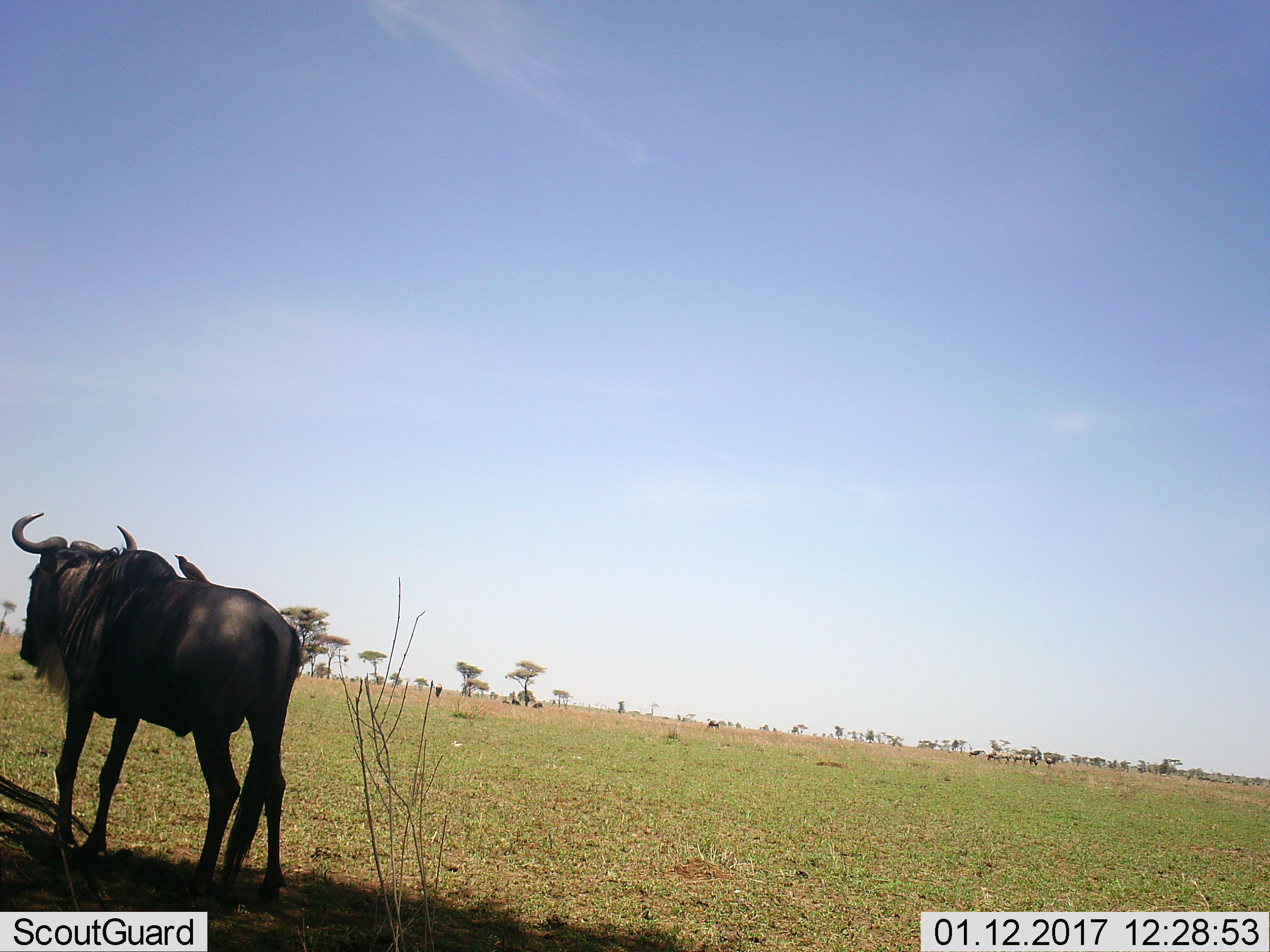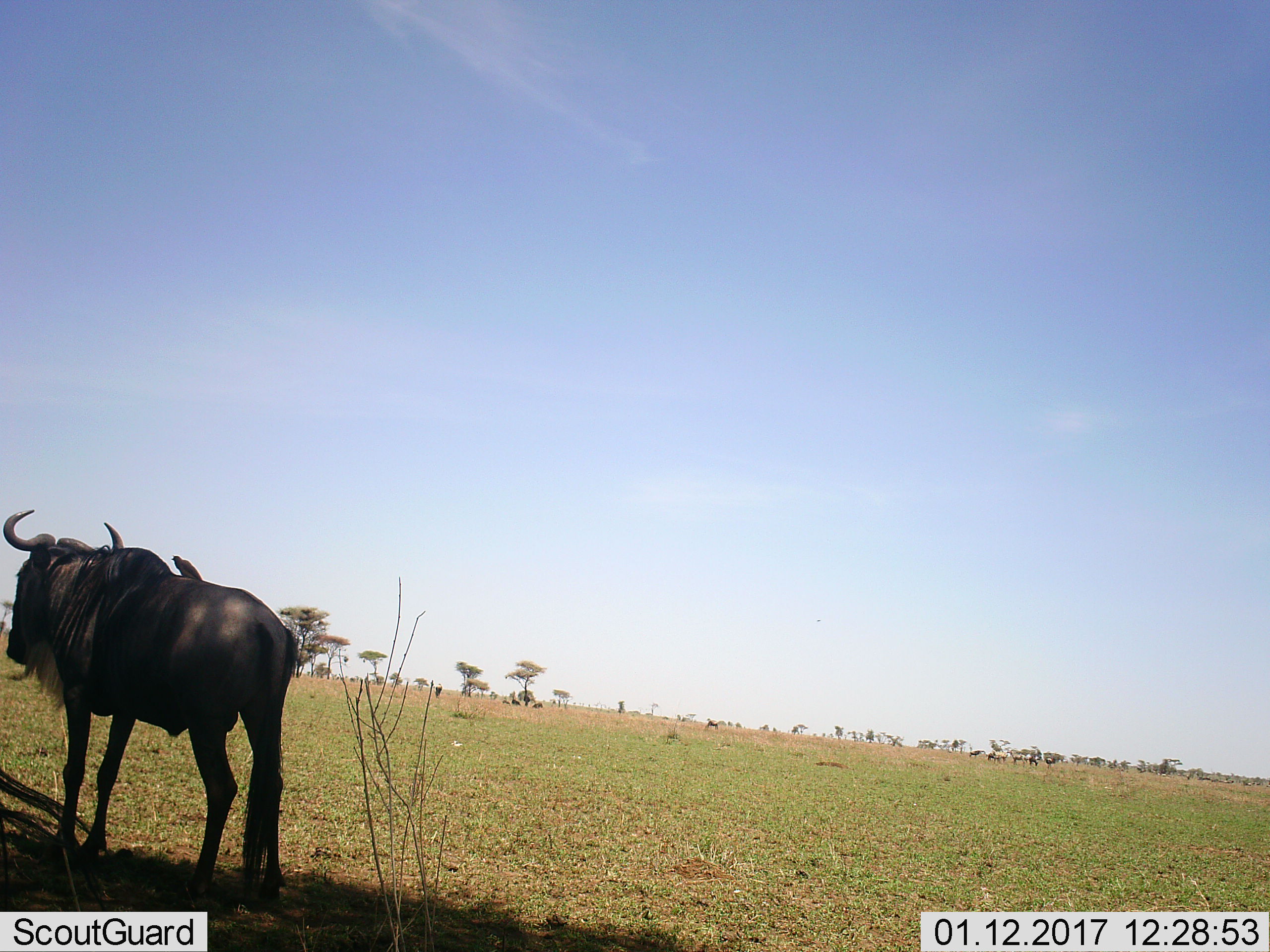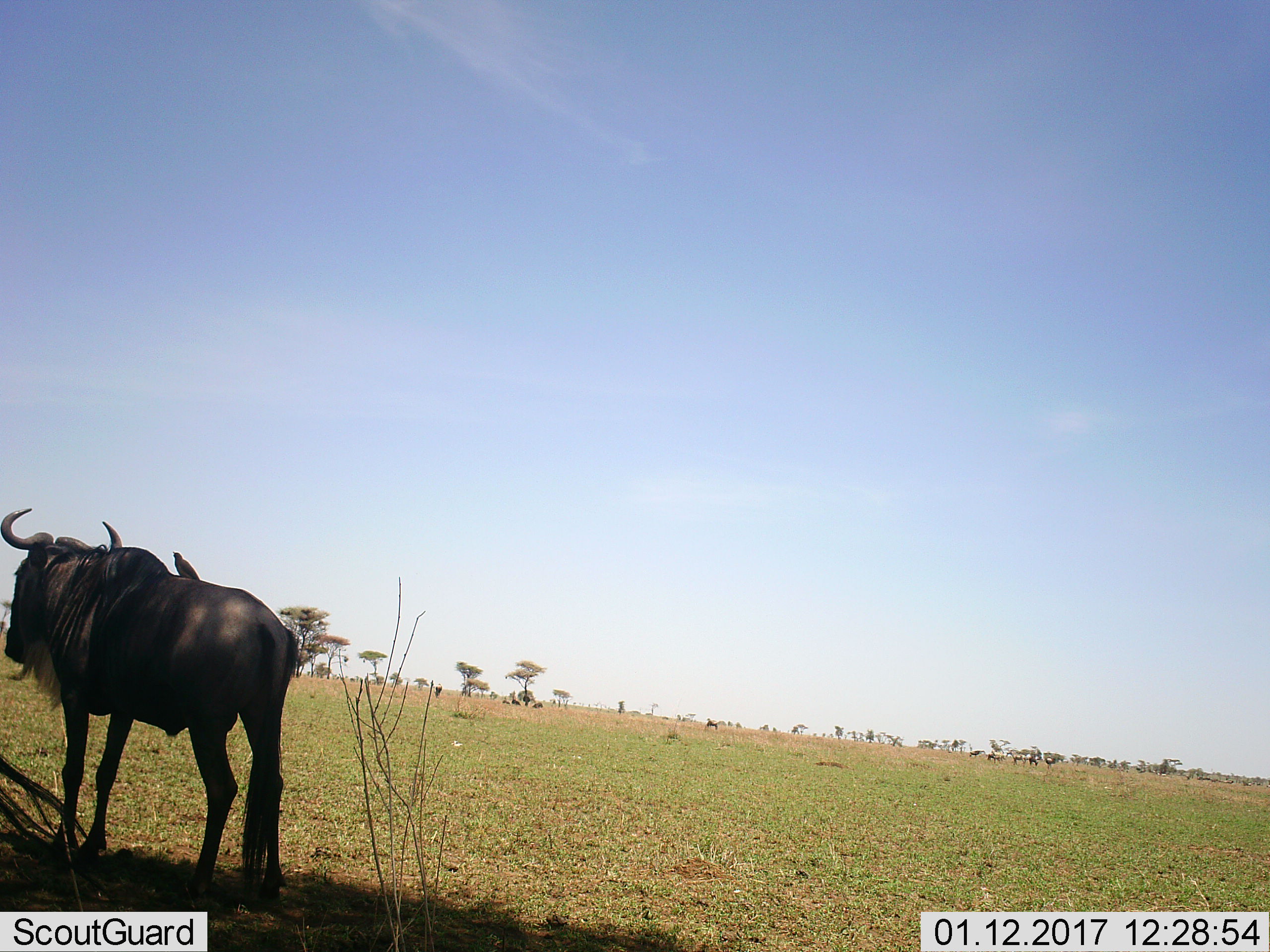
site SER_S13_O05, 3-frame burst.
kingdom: Animalia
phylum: Chordata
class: Mammalia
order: Artiodactyla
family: Bovidae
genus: Connochaetes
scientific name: Connochaetes taurinus taurinus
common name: blue wildebeest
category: wildebeestblue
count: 4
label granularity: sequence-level